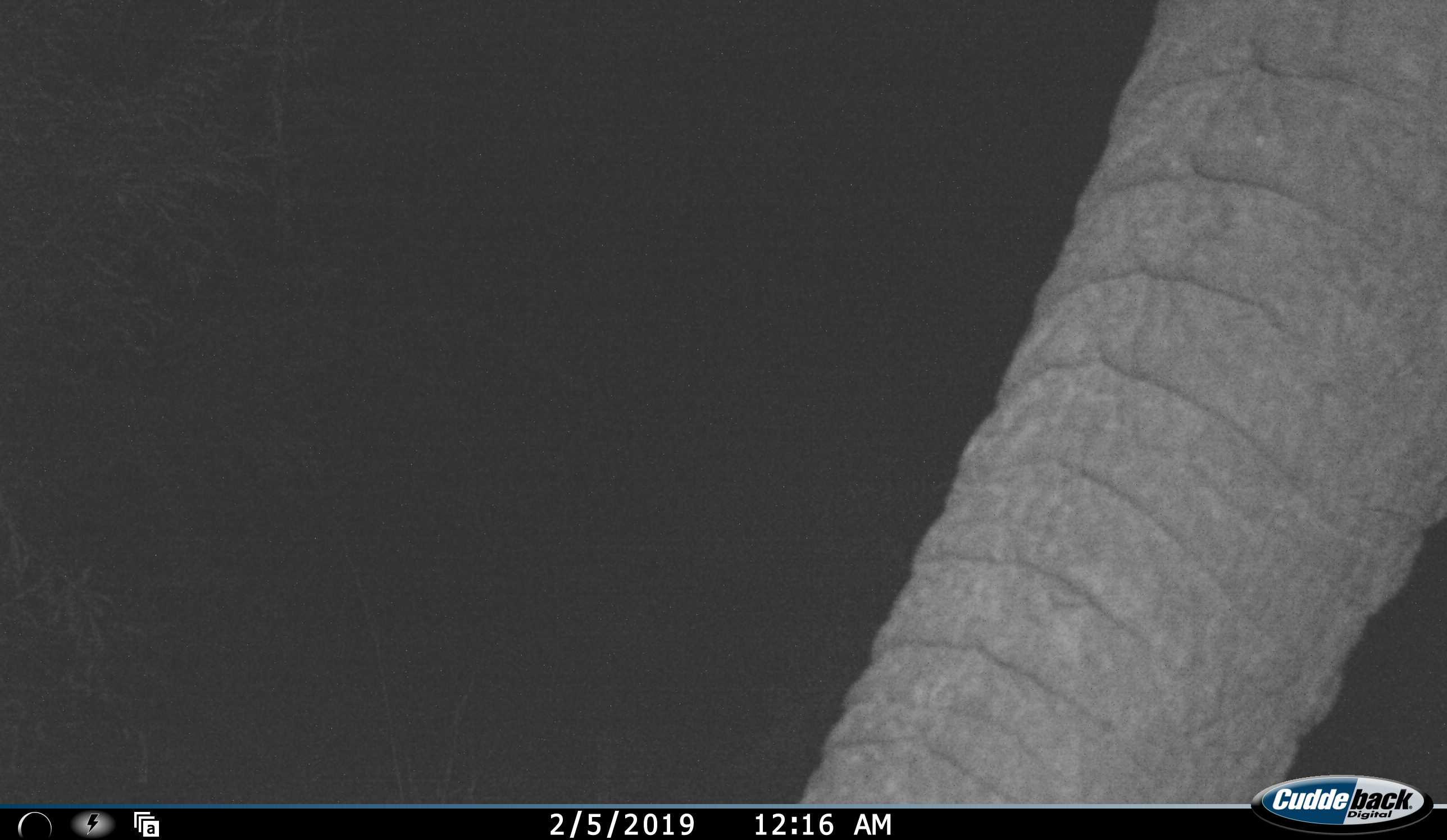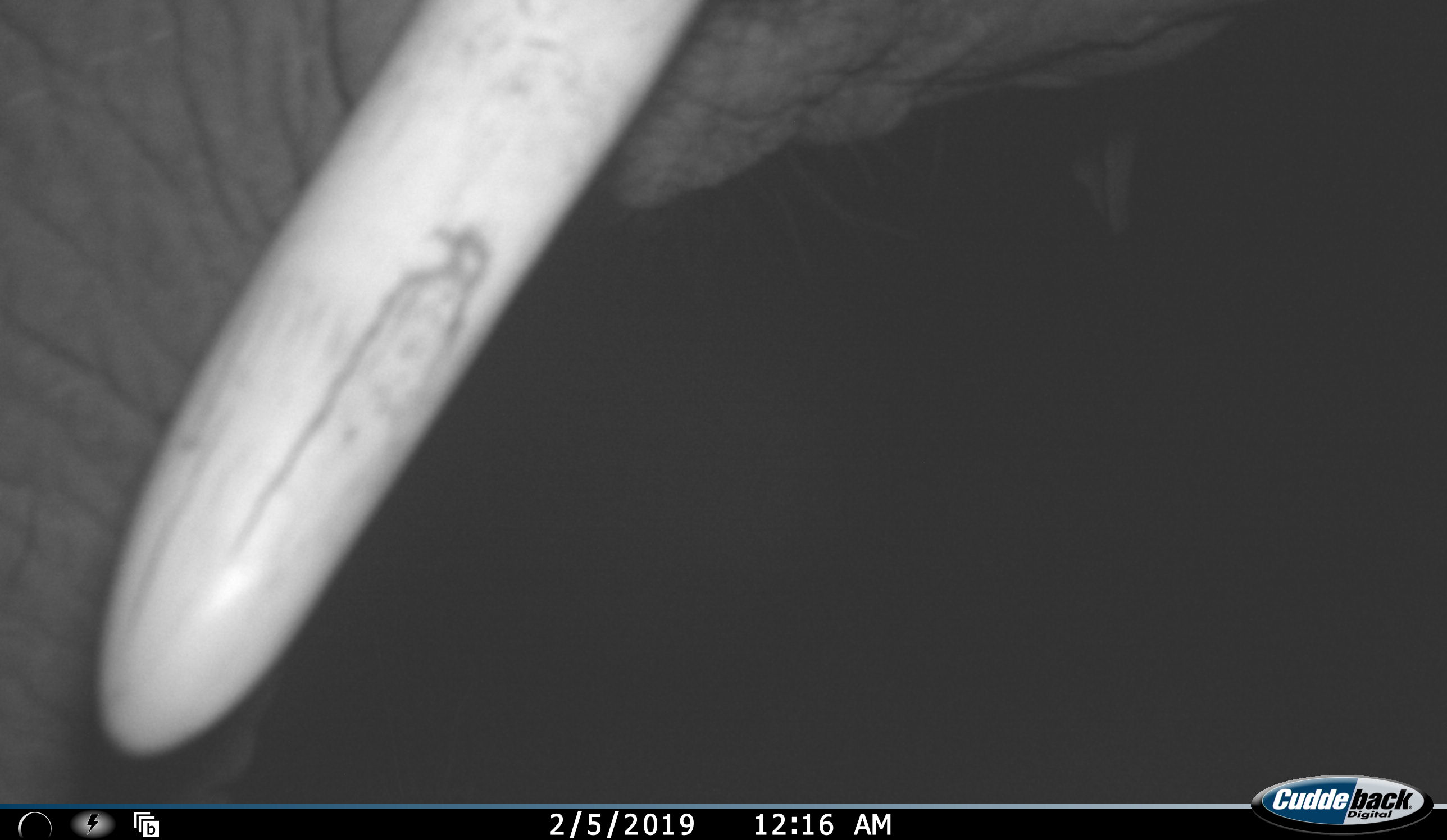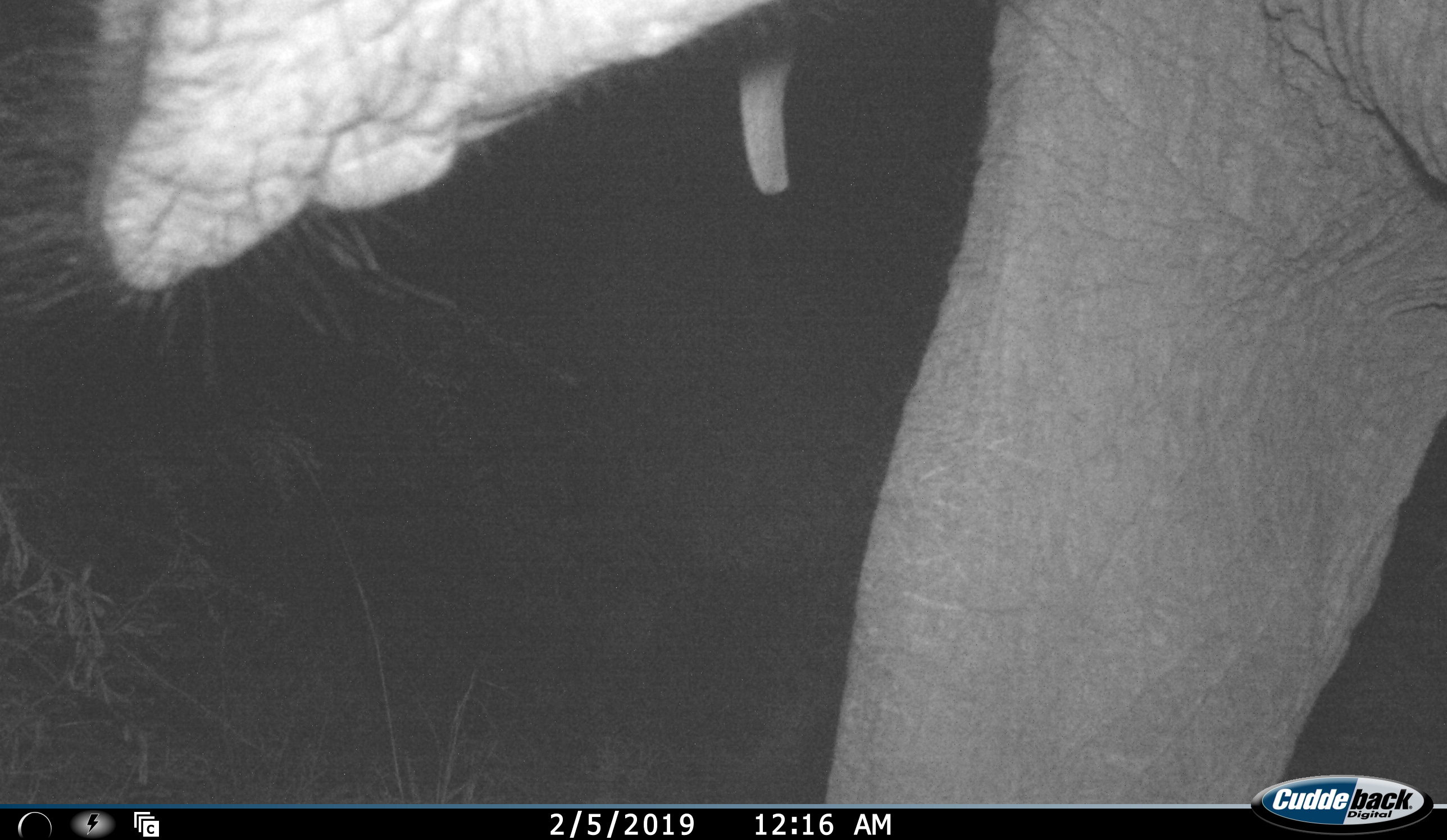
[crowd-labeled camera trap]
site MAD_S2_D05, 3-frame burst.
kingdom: Animalia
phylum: Chordata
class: Mammalia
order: Proboscidea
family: Elephantidae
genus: Loxodonta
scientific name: Loxodonta africana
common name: african bush elephant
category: elephant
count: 1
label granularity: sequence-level